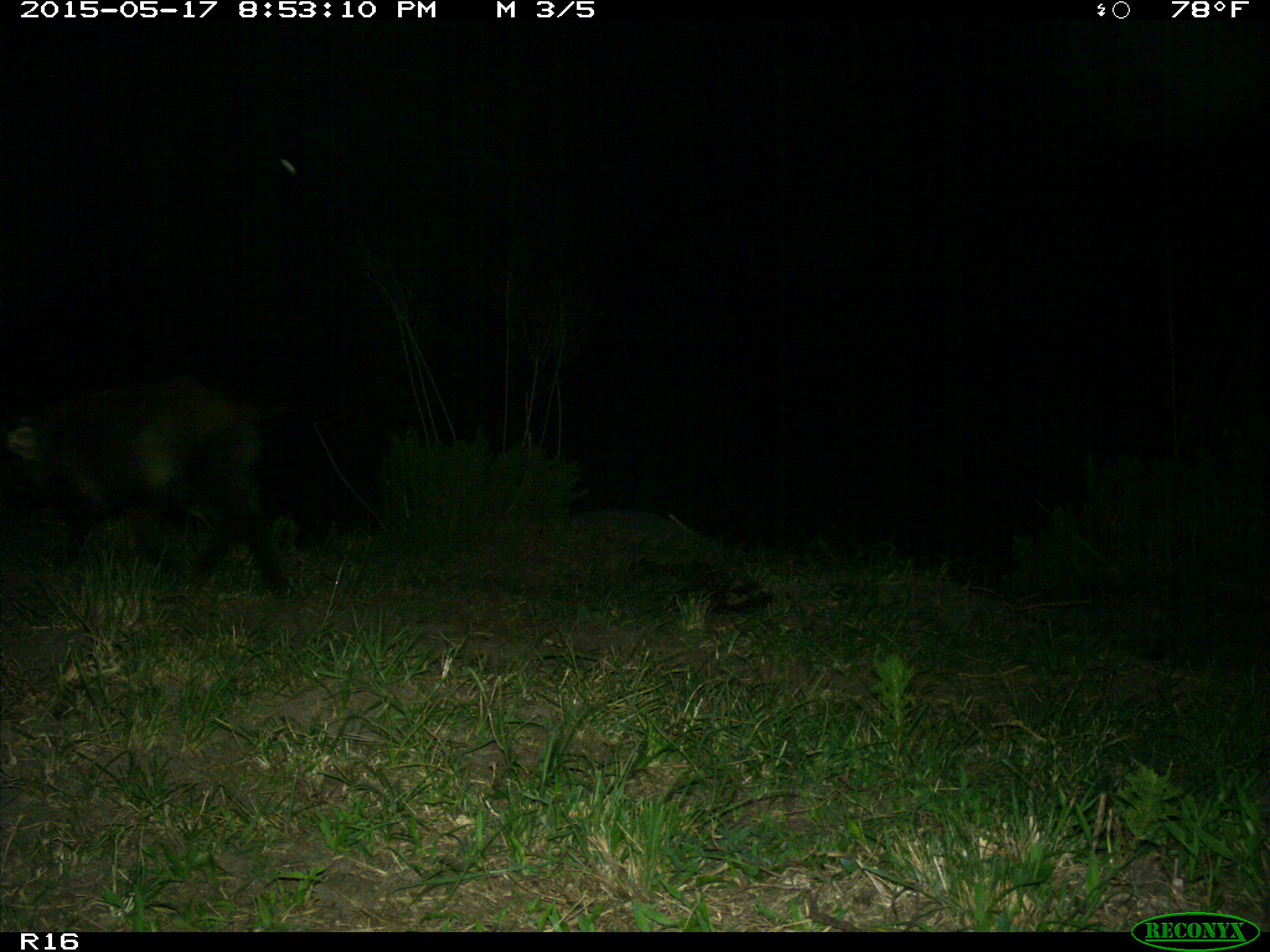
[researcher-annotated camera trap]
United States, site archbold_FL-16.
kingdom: Animalia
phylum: Chordata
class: Mammalia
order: Artiodactyla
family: Suidae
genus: Sus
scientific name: Sus scrofa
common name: wild boar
Sus scrofa (wild boar).